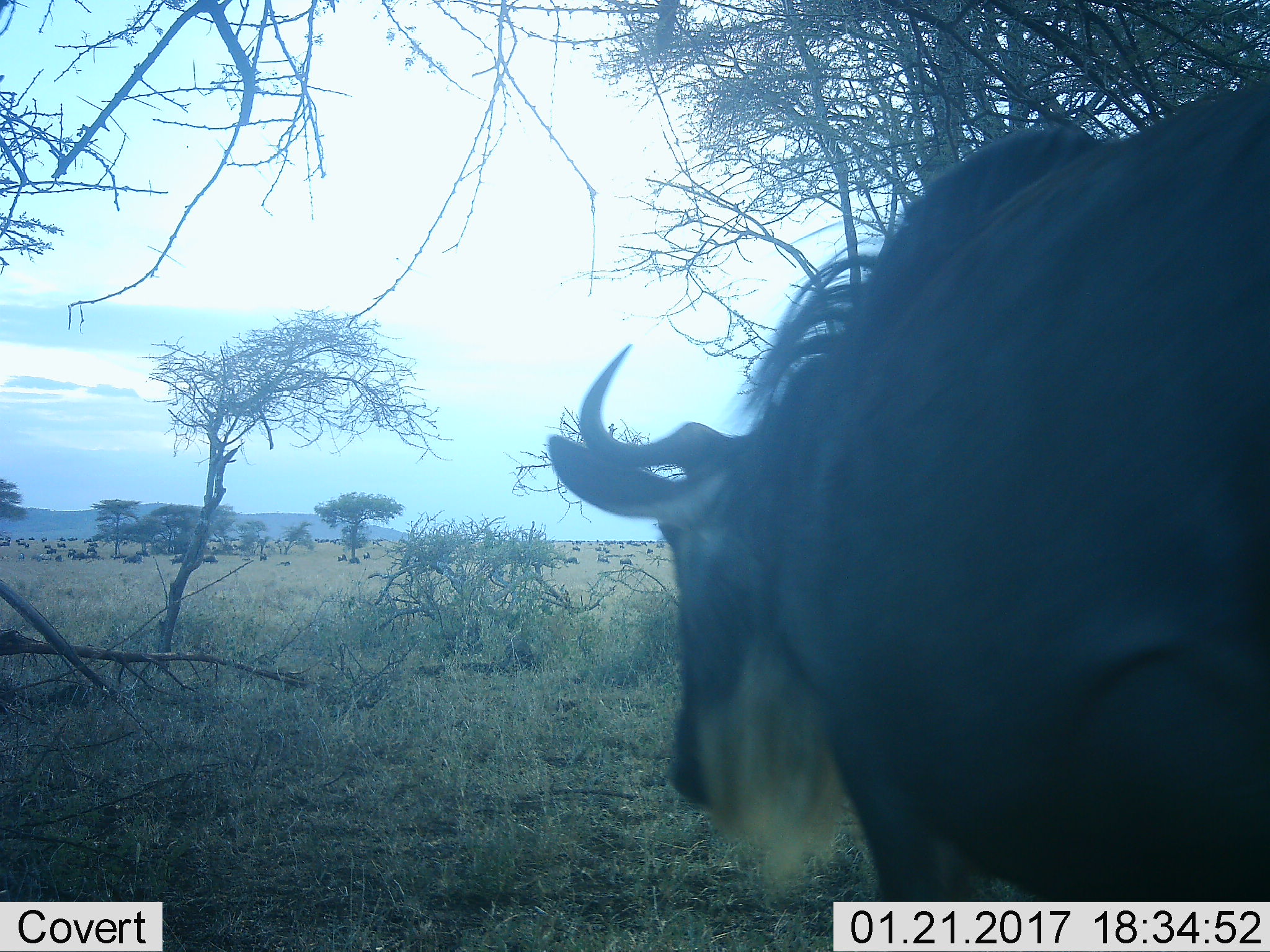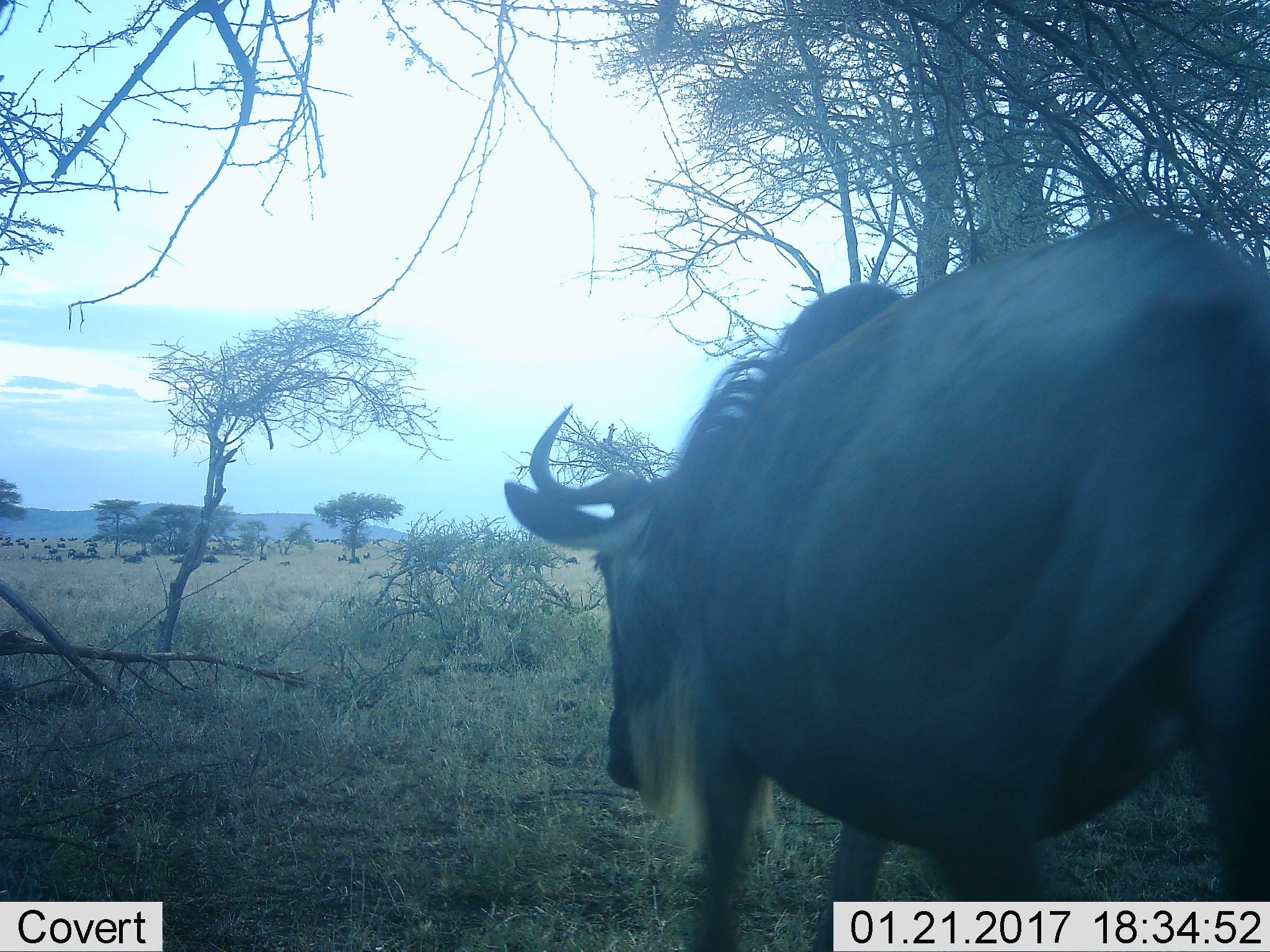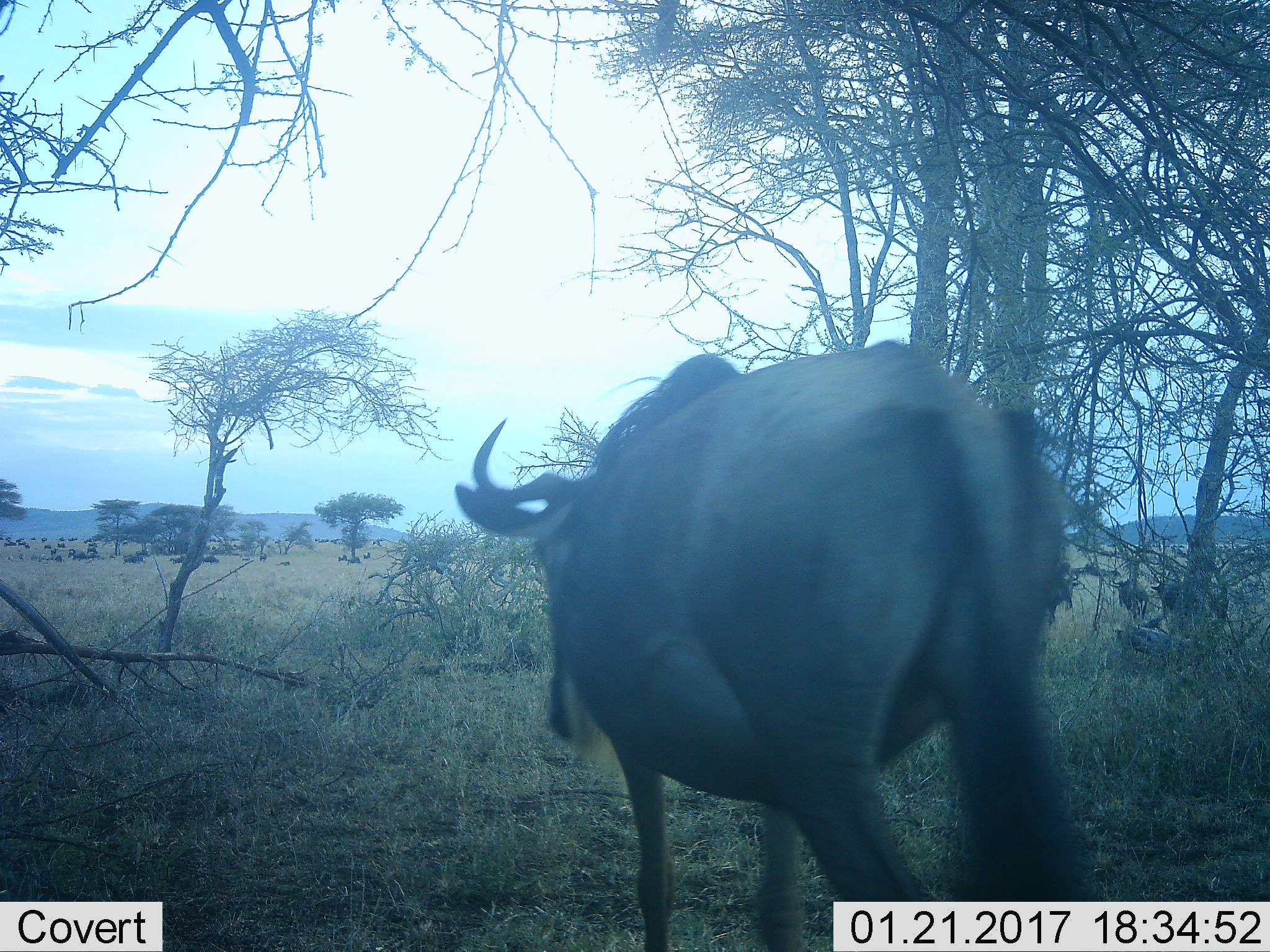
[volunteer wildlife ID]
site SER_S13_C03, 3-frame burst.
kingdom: Animalia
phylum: Chordata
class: Mammalia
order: Artiodactyla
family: Bovidae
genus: Connochaetes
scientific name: Connochaetes taurinus taurinus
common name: blue wildebeest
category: wildebeestblue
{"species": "wildebeestblue (blue wildebeest) (Connochaetes taurinus taurinus)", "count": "11-50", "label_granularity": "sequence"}